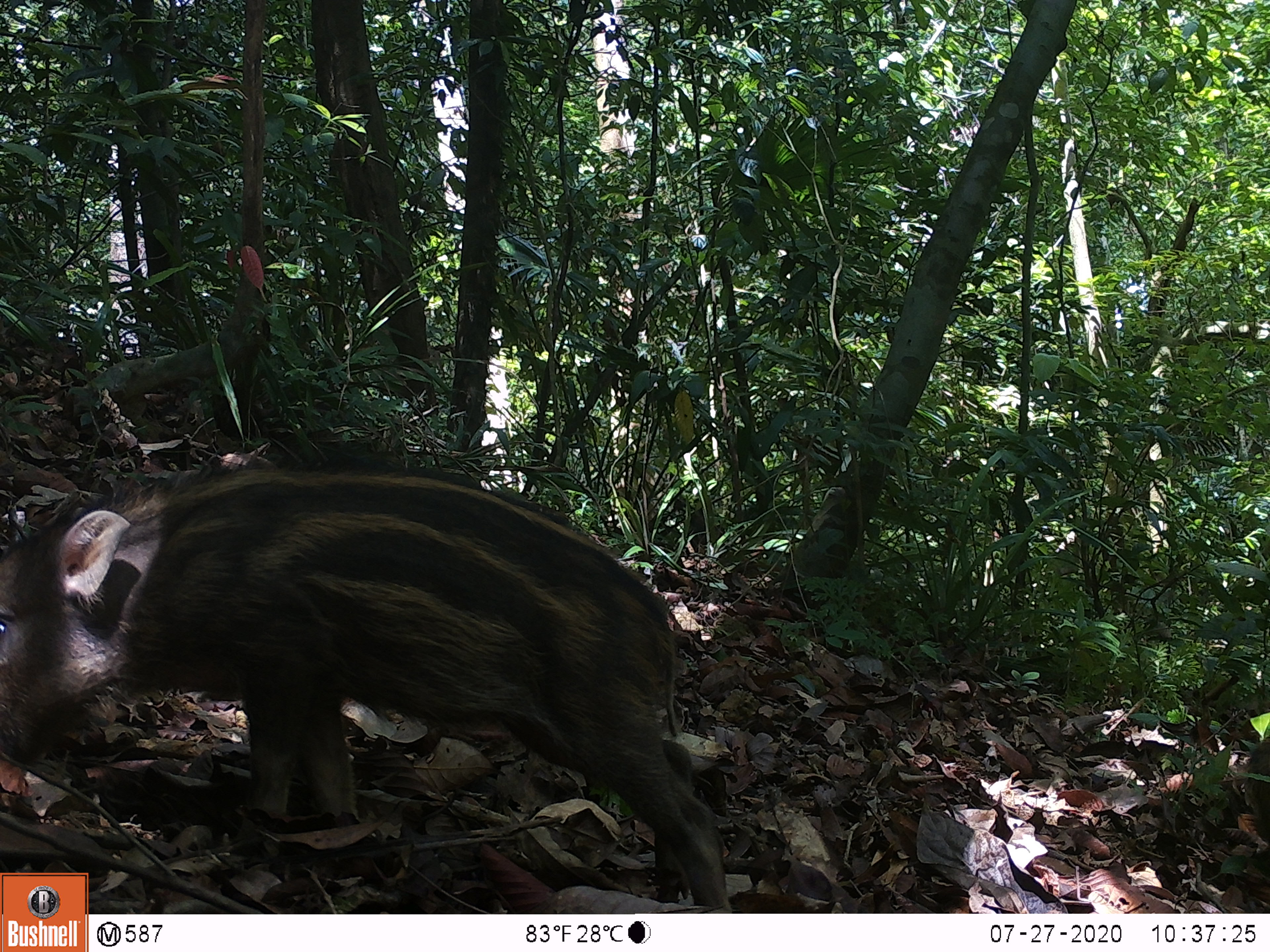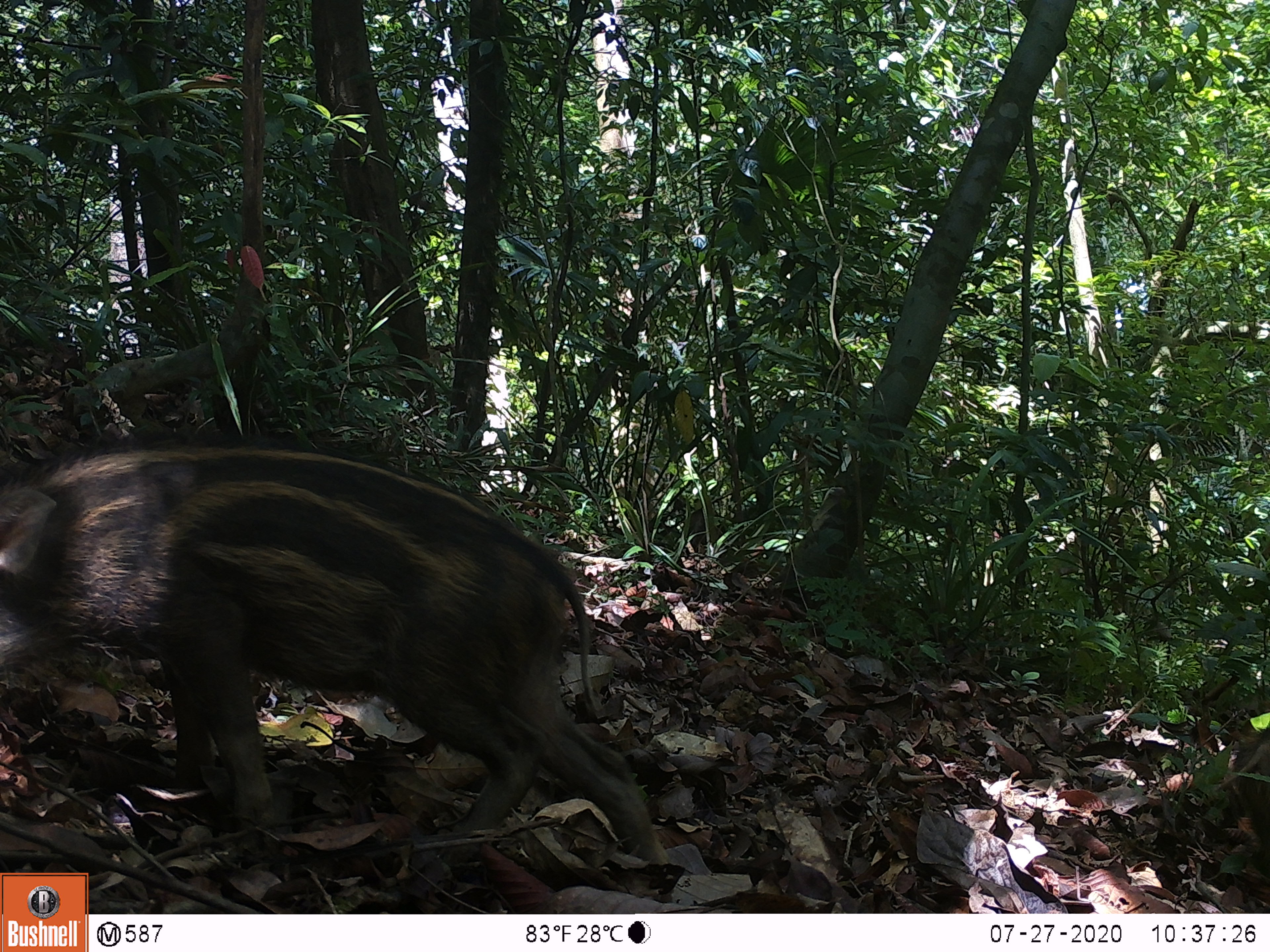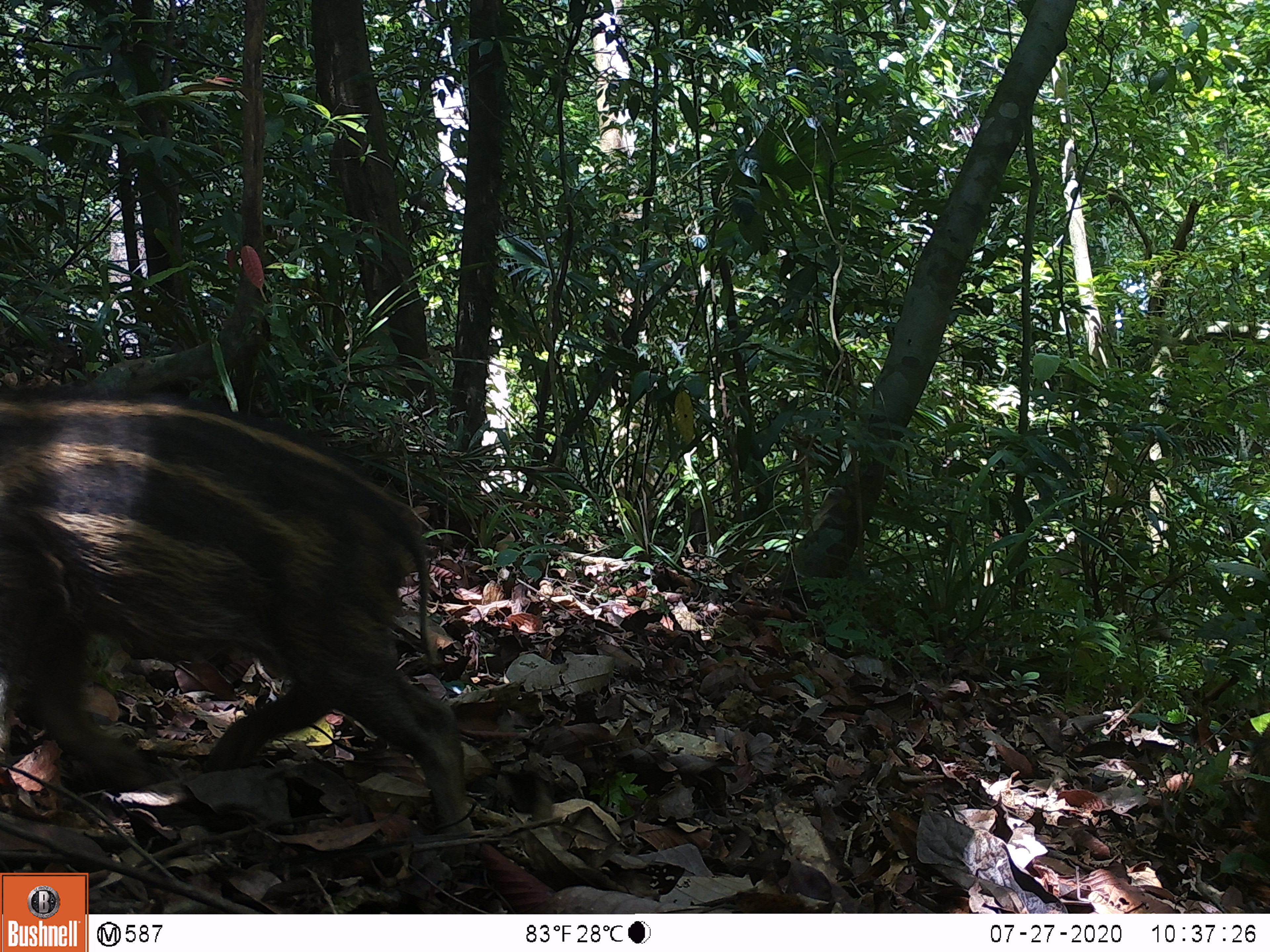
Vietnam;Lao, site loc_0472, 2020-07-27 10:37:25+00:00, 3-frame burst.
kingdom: Animalia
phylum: Chordata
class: Mammalia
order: Artiodactyla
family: Suidae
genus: Sus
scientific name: Sus scrofa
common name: eurasian wild pig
Eurasian wild pig (Sus scrofa). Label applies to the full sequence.